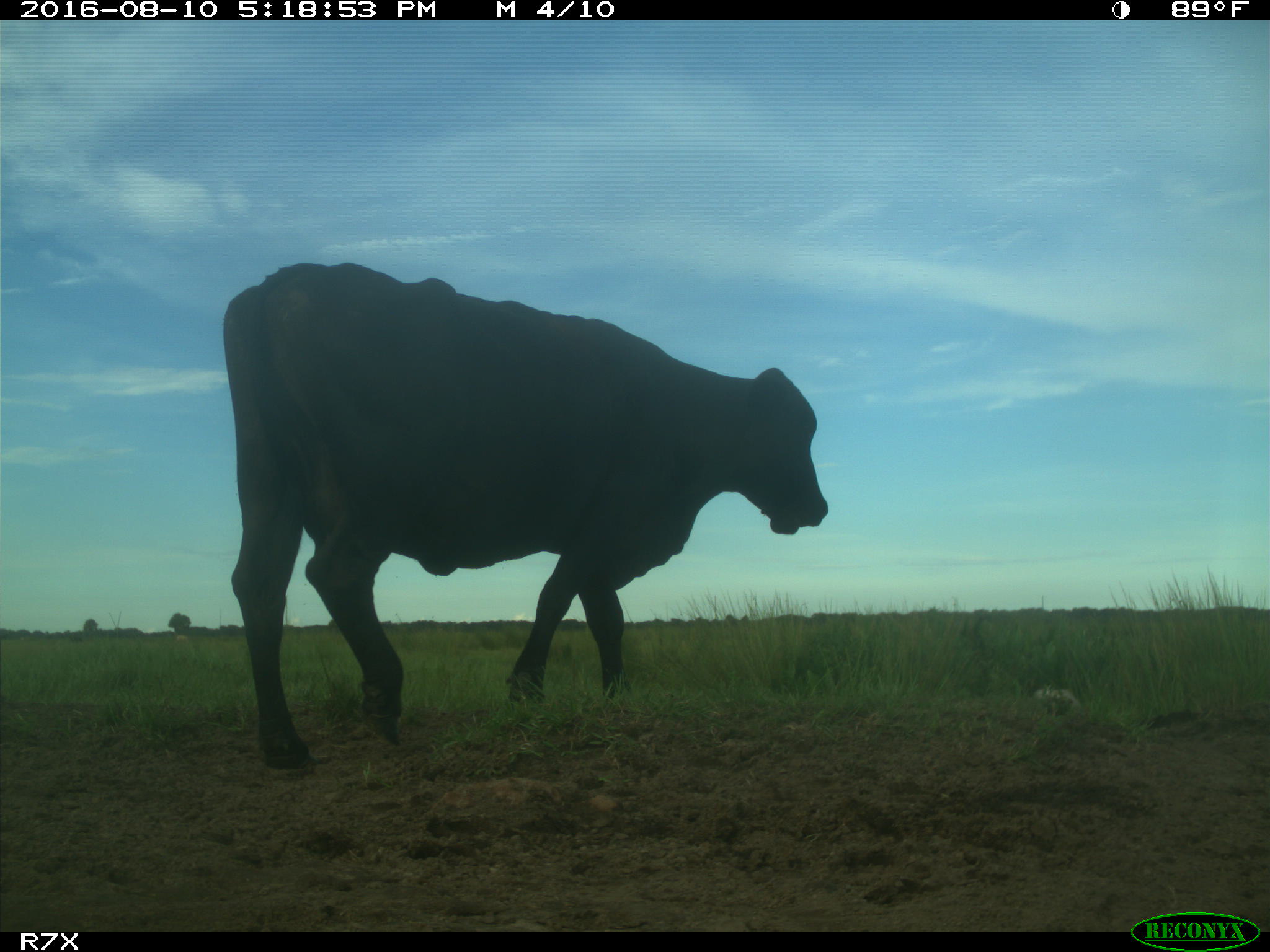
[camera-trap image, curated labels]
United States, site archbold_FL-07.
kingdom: Animalia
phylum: Chordata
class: Mammalia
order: Artiodactyla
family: Bovidae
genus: Bos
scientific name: Bos taurus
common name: domestic cow